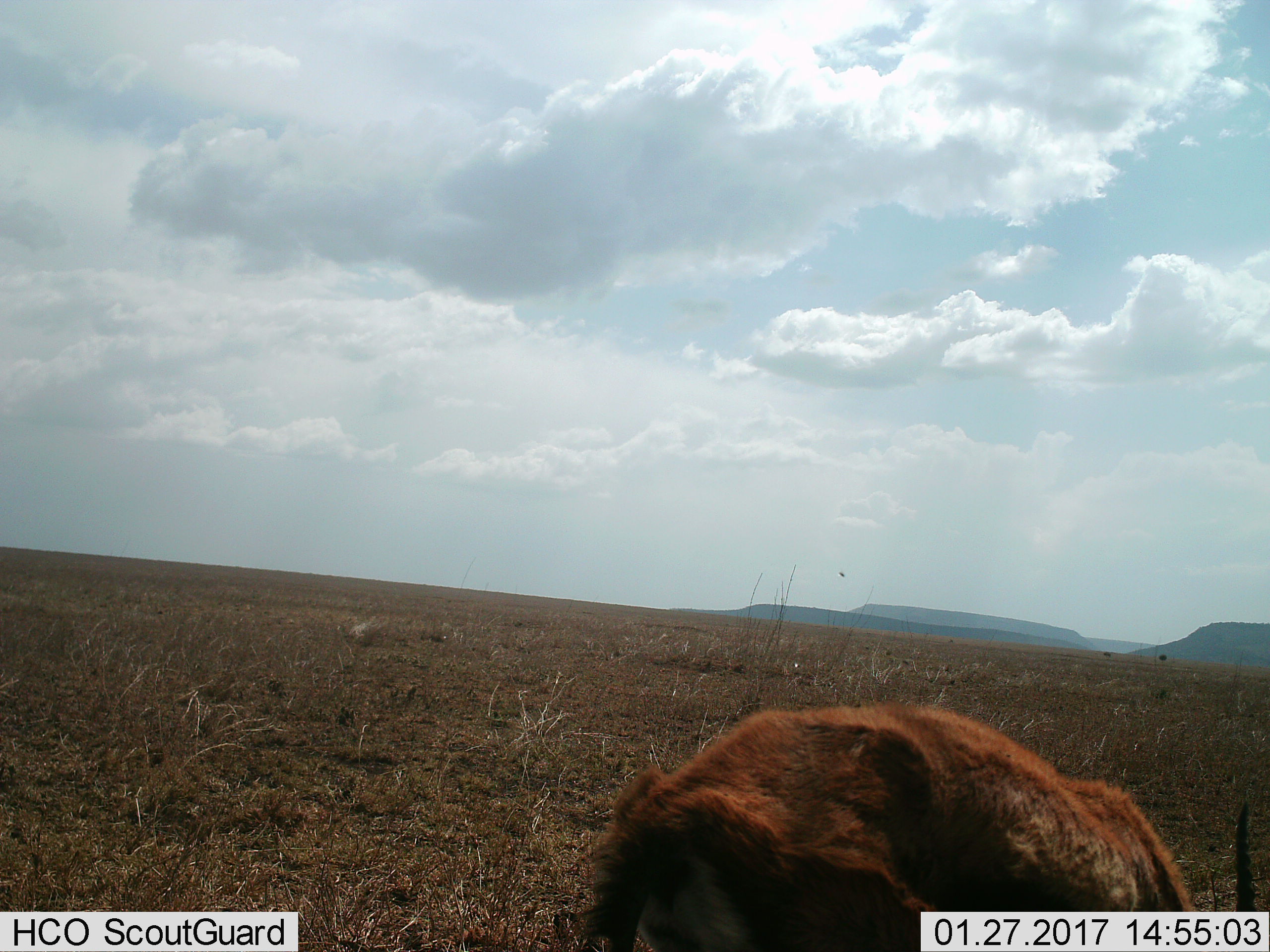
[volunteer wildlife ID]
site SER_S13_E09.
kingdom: Animalia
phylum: Chordata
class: Mammalia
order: Artiodactyla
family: Bovidae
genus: Eudorcas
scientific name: Eudorcas thomsonii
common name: thomson's gazelle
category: gazellethomsons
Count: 1.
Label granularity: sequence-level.